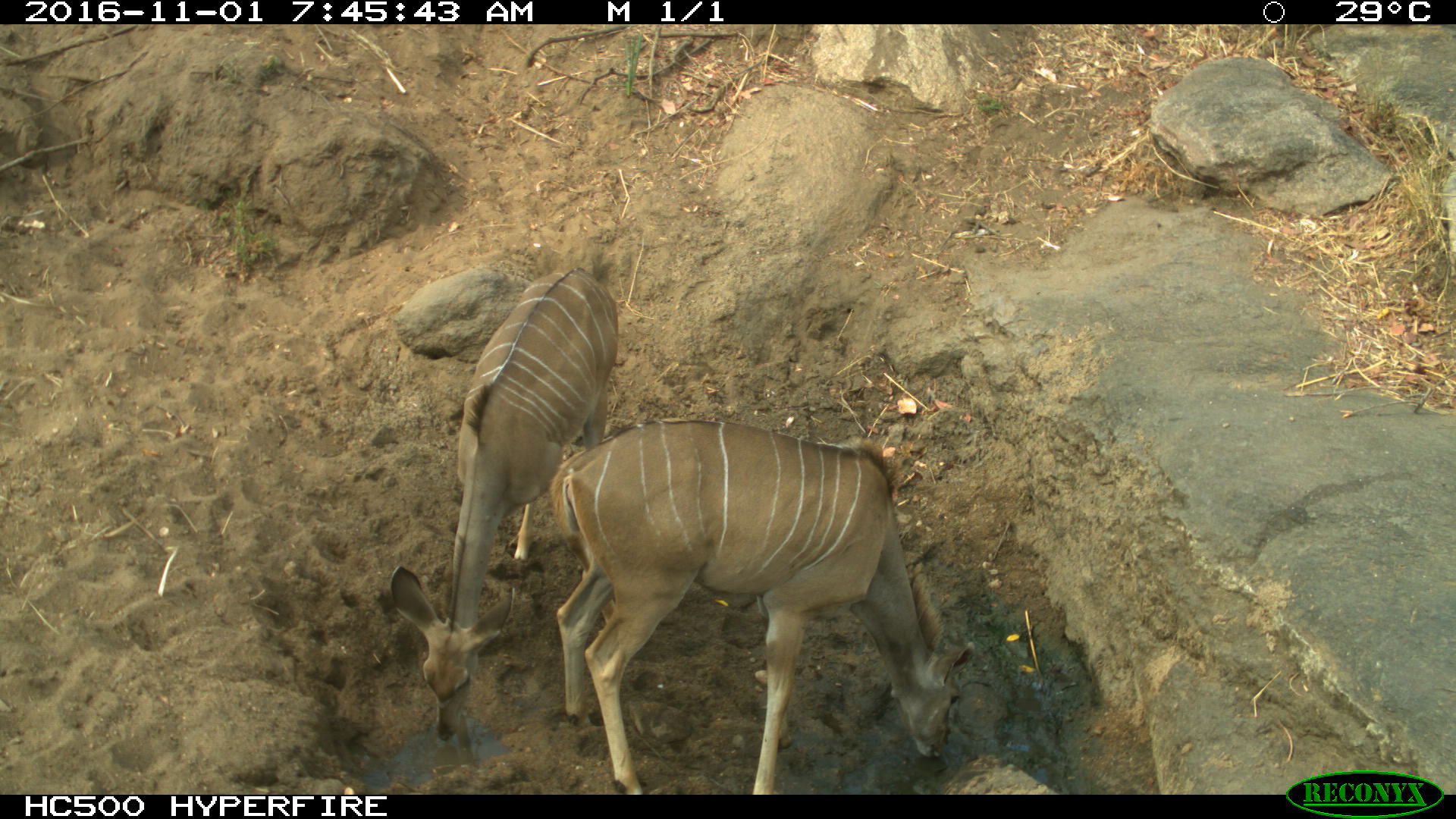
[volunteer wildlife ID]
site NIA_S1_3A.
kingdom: Animalia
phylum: Chordata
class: Mammalia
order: Artiodactyla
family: Bovidae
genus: Tragelaphus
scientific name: Tragelaphus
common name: kudu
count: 2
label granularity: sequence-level